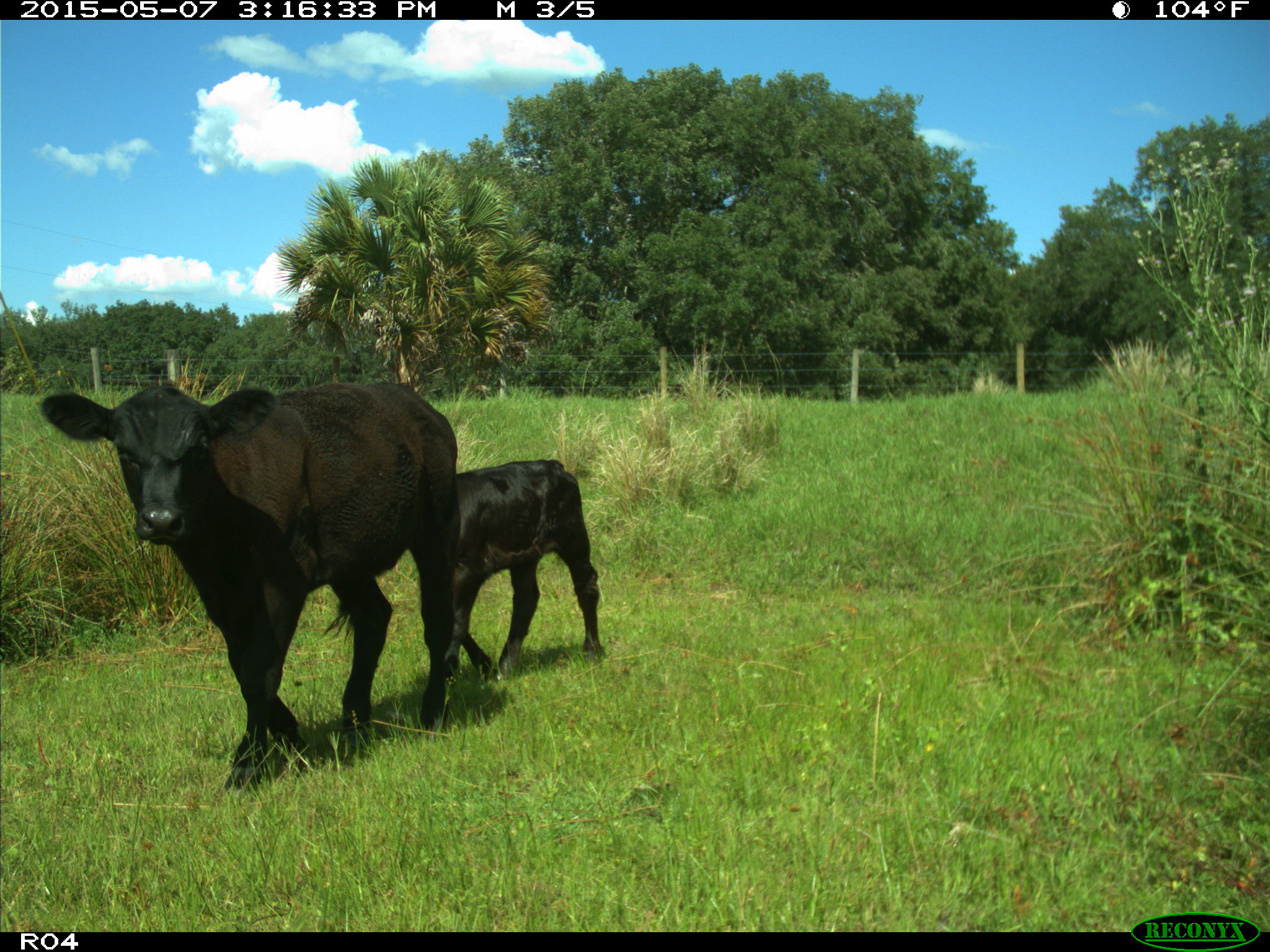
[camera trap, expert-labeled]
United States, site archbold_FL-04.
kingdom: Animalia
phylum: Chordata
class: Mammalia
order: Artiodactyla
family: Bovidae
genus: Bos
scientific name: Bos taurus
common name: domestic cow